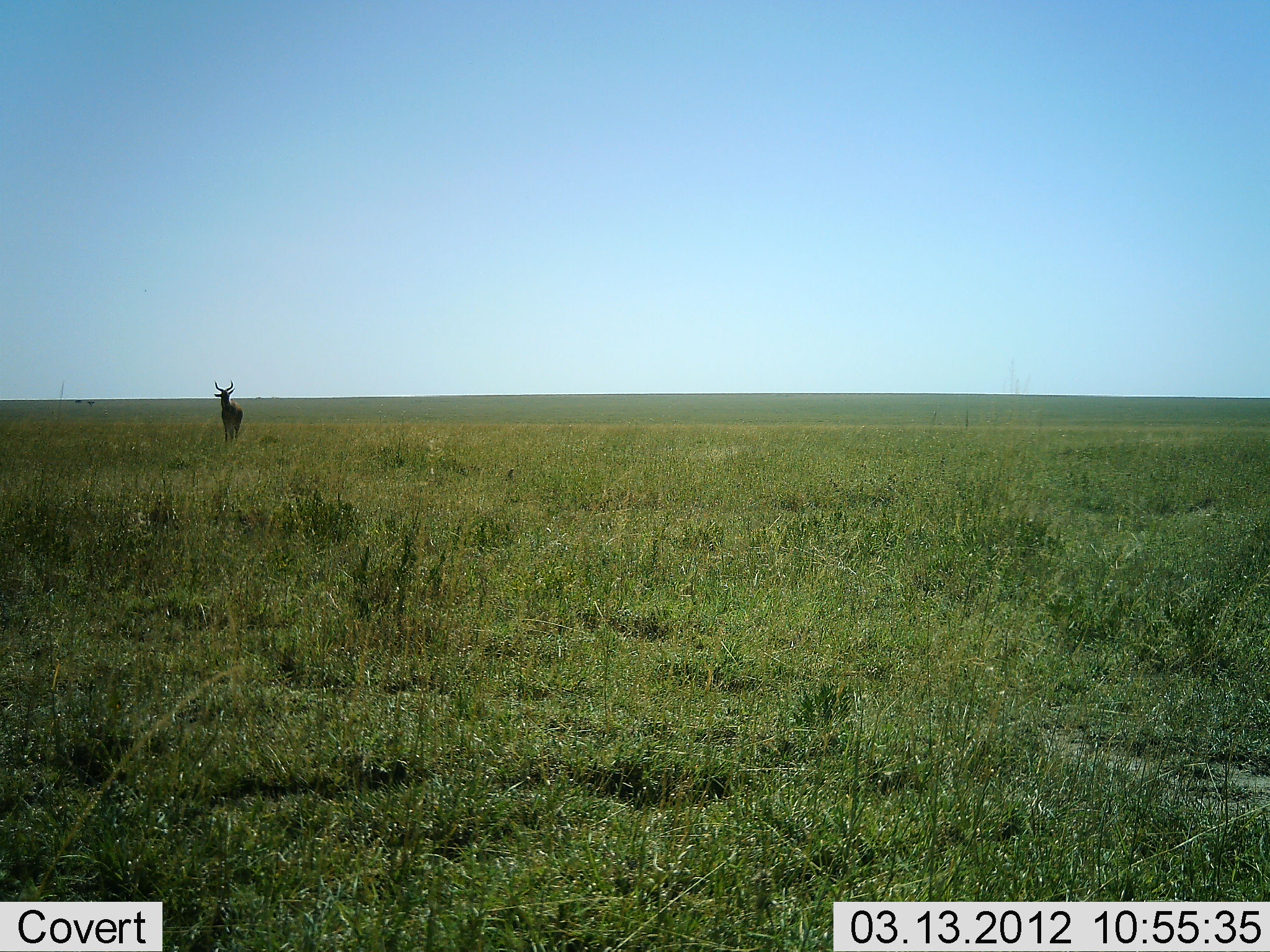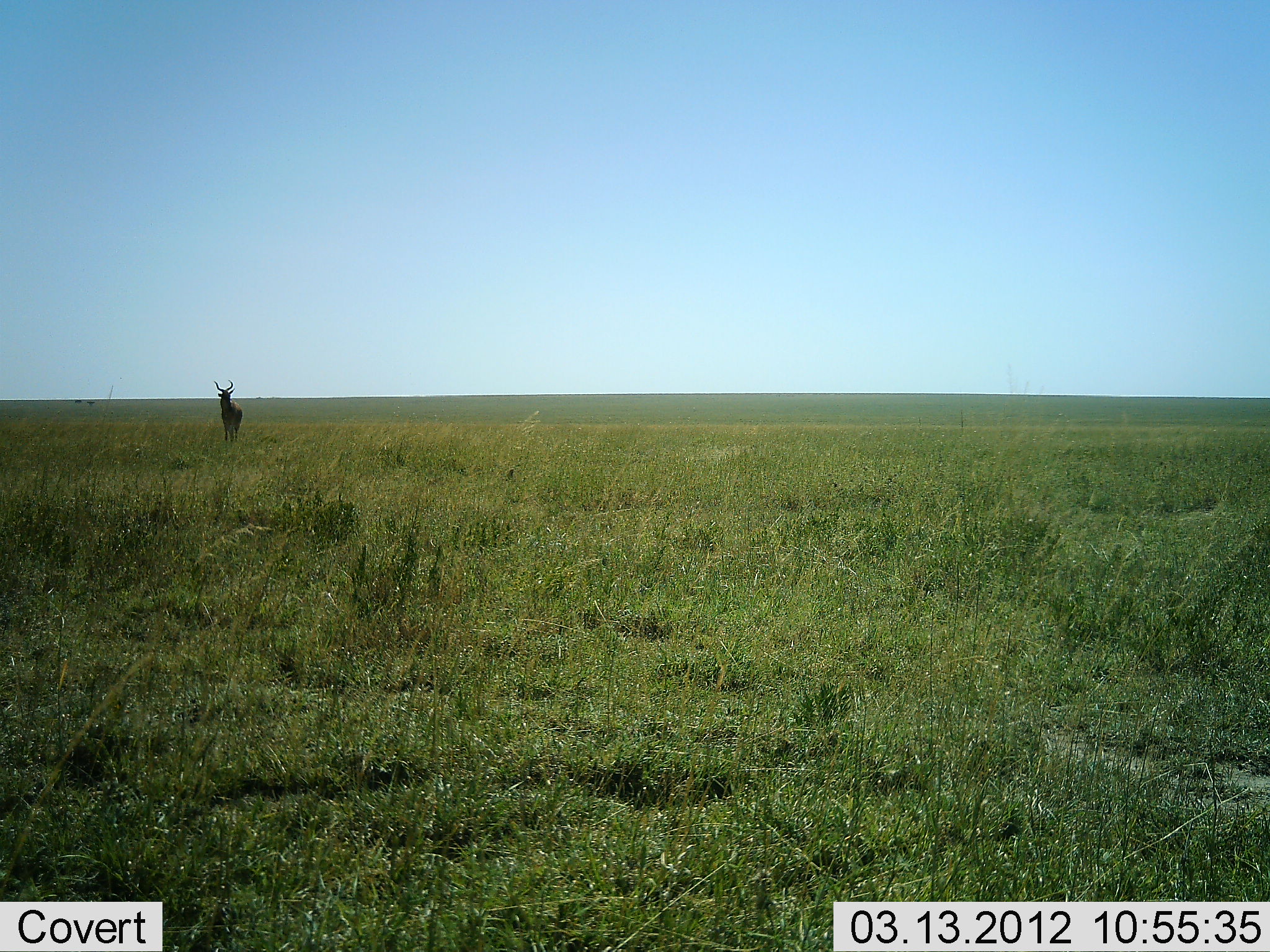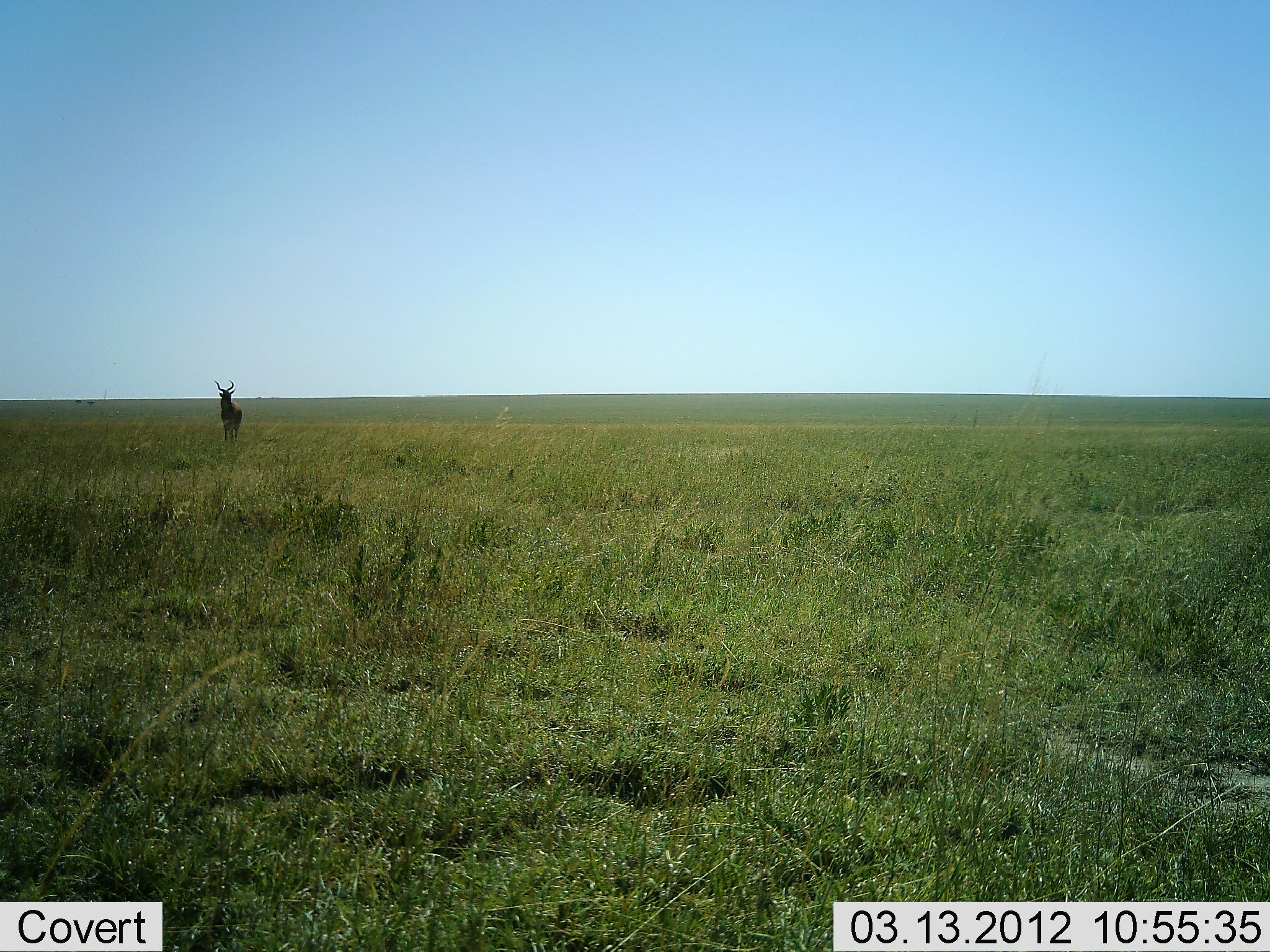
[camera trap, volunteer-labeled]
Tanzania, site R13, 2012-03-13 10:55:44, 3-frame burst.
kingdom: Animalia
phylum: Chordata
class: Mammalia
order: Artiodactyla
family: Bovidae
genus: Alcelaphus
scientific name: Alcelaphus buselaphus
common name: hartebeest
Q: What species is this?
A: Hartebeest (Alcelaphus buselaphus).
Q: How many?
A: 1.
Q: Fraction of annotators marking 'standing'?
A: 100%.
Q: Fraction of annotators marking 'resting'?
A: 0%.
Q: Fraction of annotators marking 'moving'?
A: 0%.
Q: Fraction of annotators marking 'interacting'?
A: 0%.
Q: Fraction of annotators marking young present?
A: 0%.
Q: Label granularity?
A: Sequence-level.